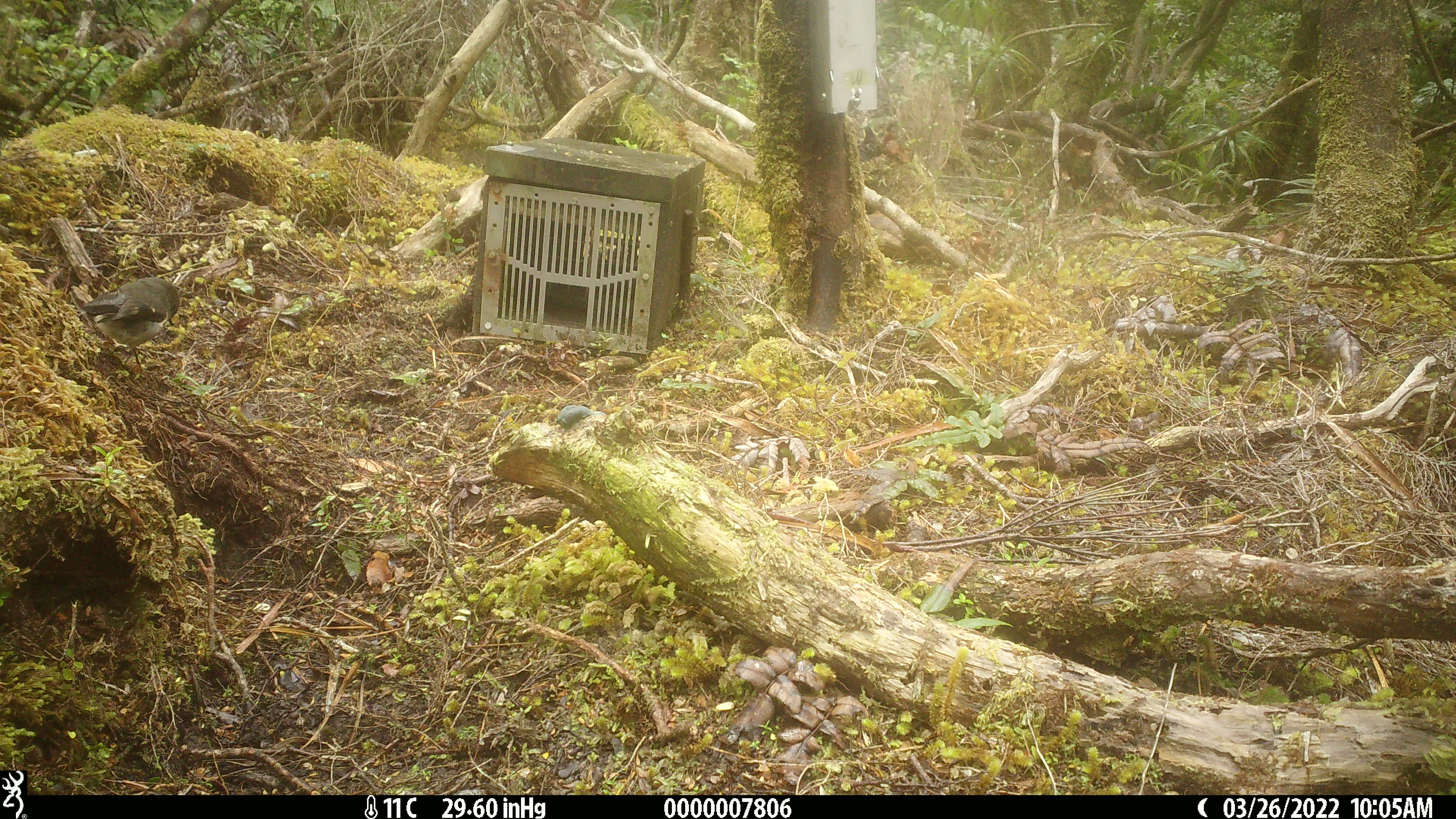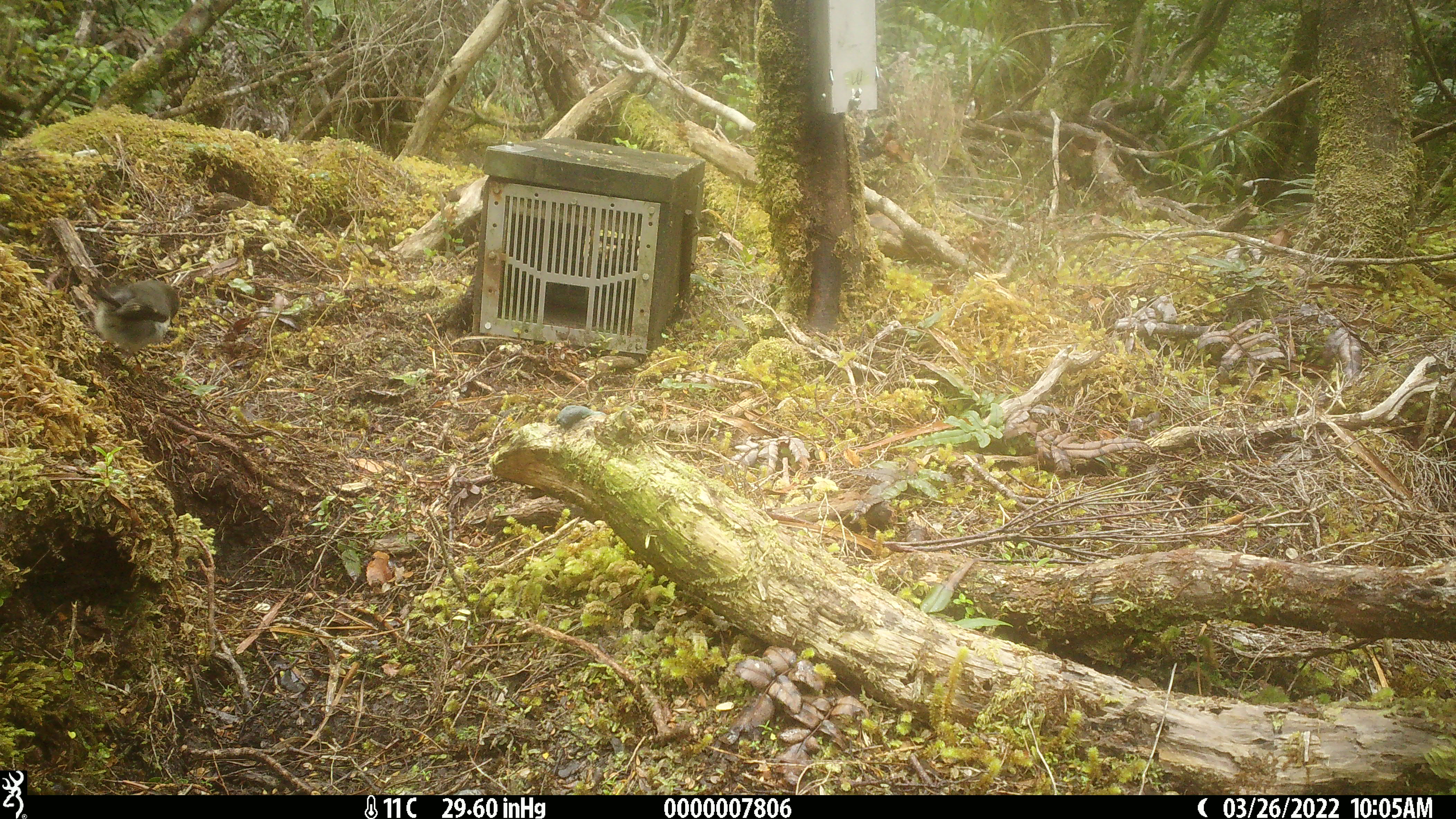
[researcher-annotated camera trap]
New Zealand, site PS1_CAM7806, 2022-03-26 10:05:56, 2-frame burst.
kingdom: Animalia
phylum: Chordata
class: Aves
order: Passeriformes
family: Petroicidae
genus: Petroica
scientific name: Petroica macrocephala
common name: tomtit